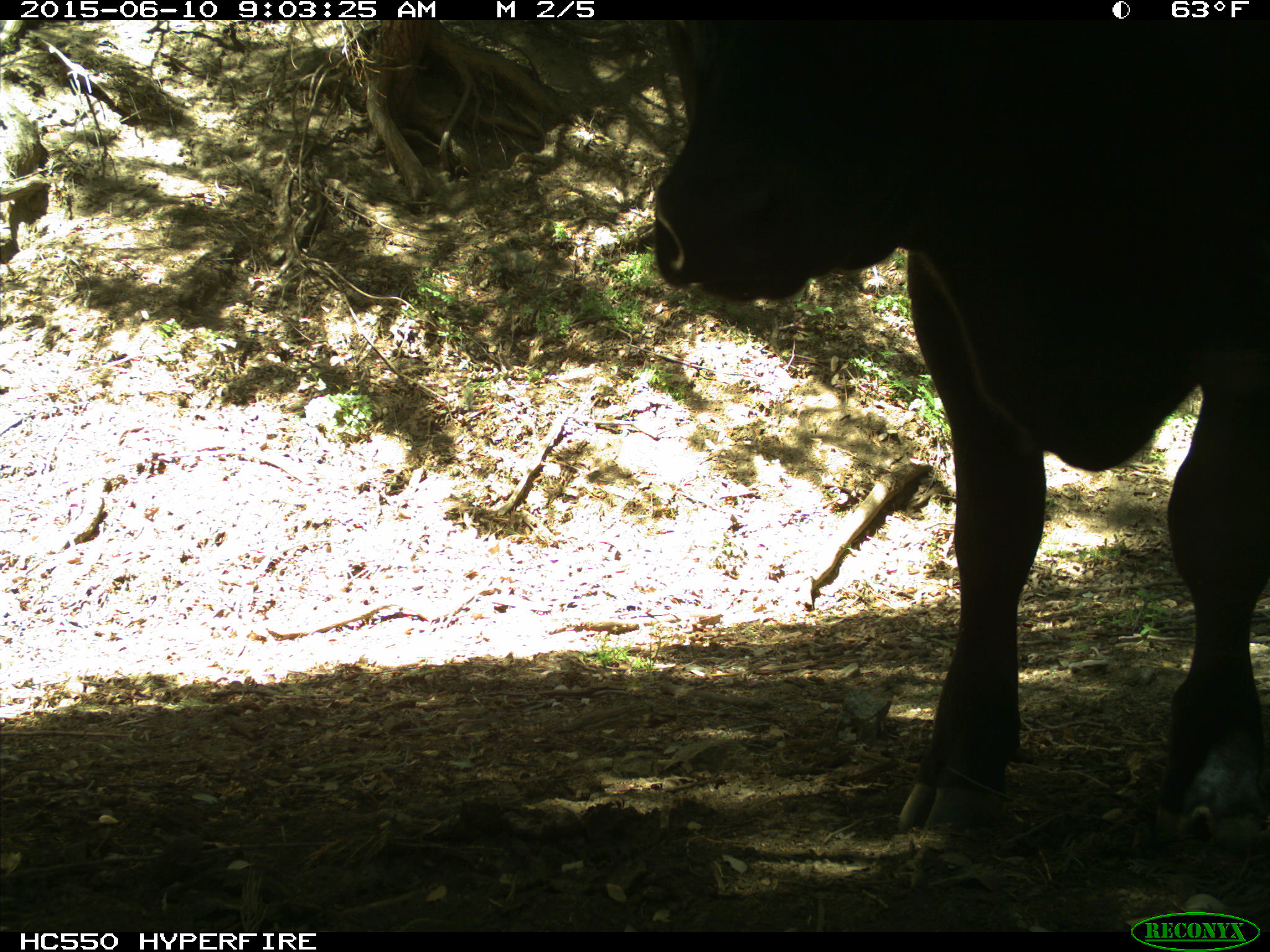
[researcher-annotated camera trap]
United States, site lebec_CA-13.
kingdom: Animalia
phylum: Chordata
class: Mammalia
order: Artiodactyla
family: Bovidae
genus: Bos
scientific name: Bos taurus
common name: domestic cow